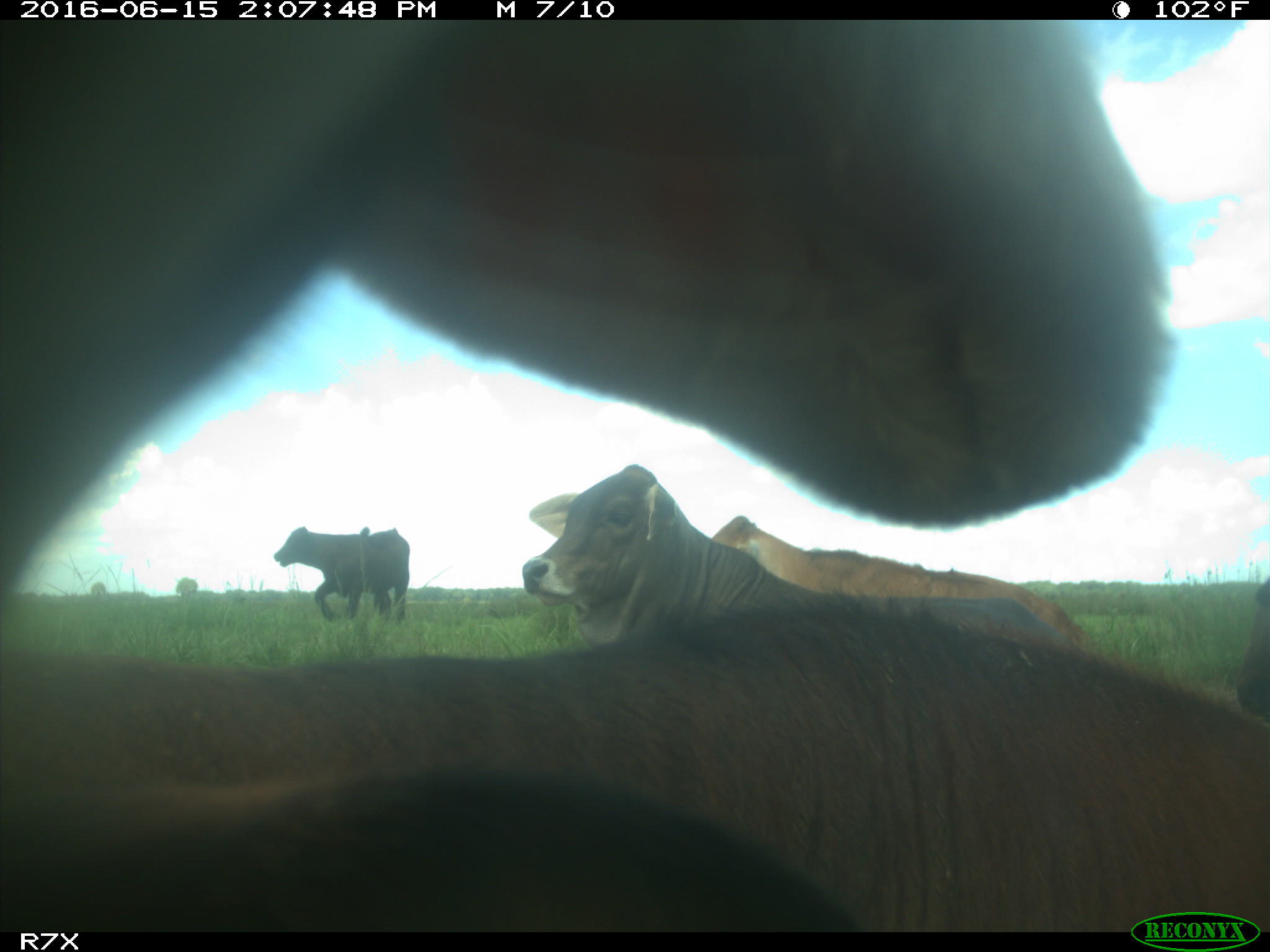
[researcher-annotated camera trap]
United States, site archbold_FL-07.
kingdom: Animalia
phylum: Chordata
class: Mammalia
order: Artiodactyla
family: Bovidae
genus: Bos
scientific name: Bos taurus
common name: domestic cow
Bos taurus (domestic cow).